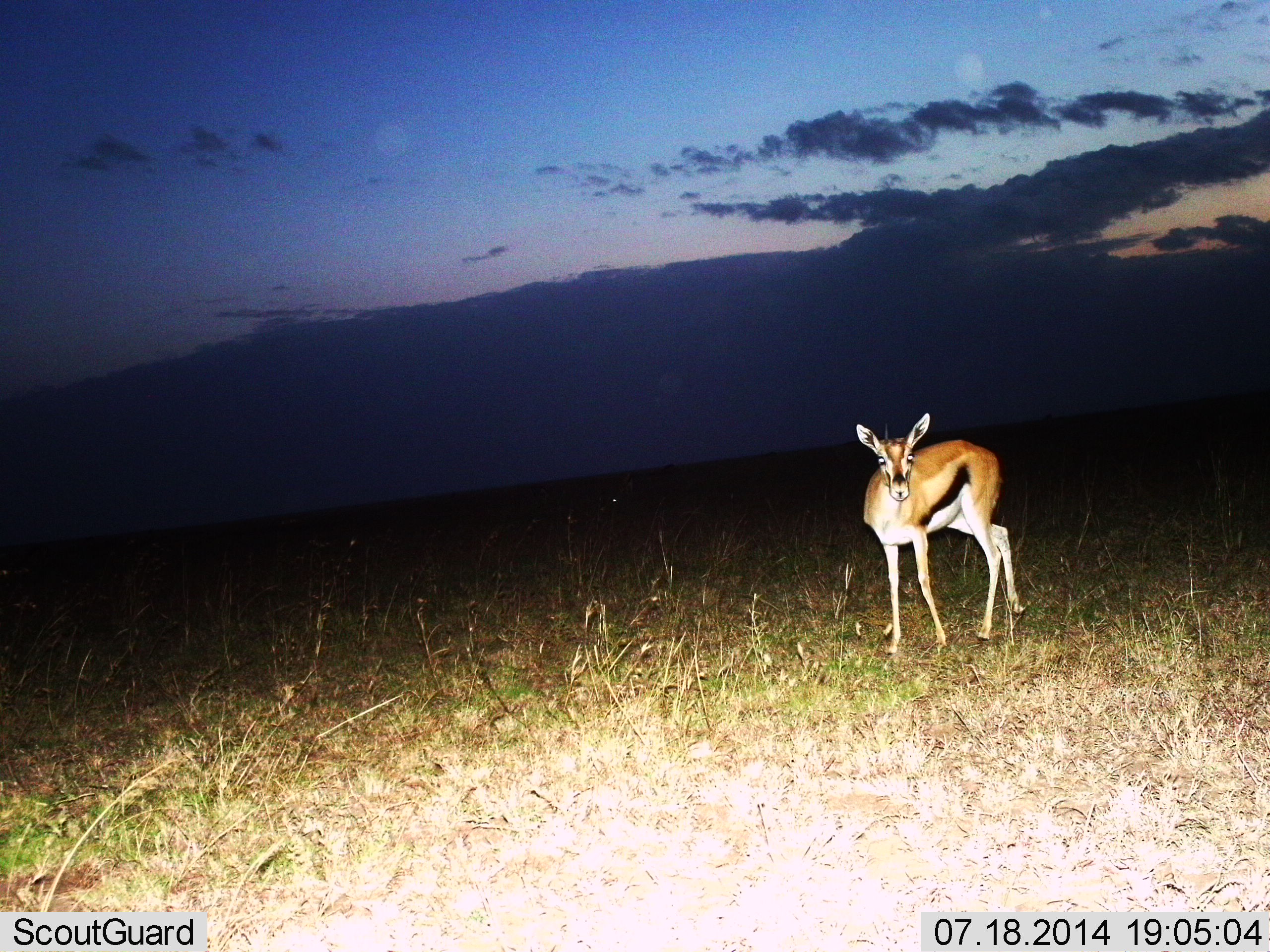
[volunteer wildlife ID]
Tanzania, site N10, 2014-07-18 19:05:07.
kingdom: Animalia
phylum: Chordata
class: Mammalia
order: Artiodactyla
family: Bovidae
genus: Eudorcas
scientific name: Eudorcas thomsonii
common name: thomson's gazelle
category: gazellethomsons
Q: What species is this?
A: Gazellethomsons (thomson's gazelle) (Eudorcas thomsonii).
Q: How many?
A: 1.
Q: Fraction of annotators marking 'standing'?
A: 80%.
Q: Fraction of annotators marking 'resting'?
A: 0%.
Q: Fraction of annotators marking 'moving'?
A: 20%.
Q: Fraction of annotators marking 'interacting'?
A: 0%.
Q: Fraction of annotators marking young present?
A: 0%.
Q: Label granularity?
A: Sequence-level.